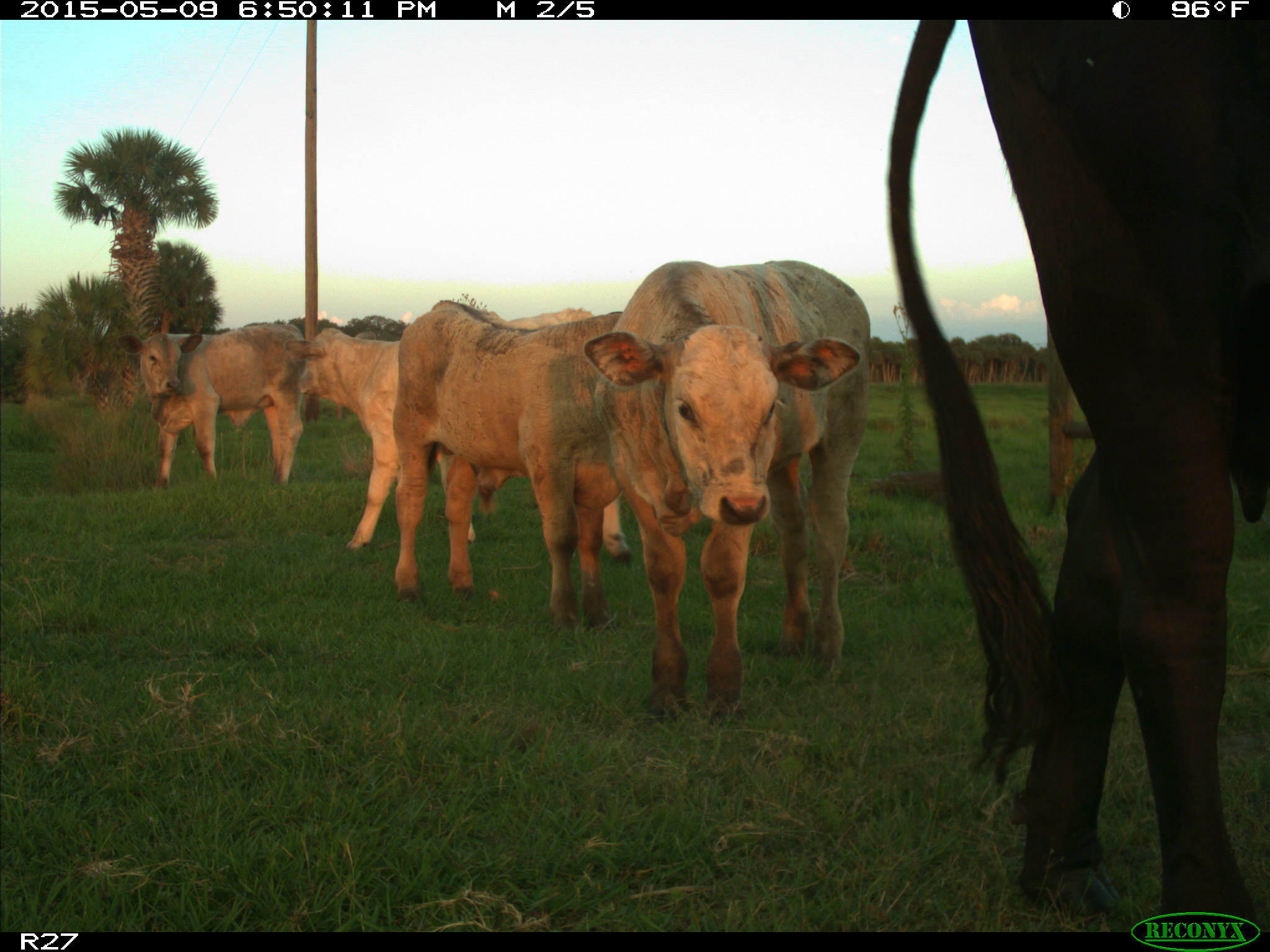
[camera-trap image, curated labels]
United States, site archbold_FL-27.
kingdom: Animalia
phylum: Chordata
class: Mammalia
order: Artiodactyla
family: Bovidae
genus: Bos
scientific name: Bos taurus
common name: domestic cow